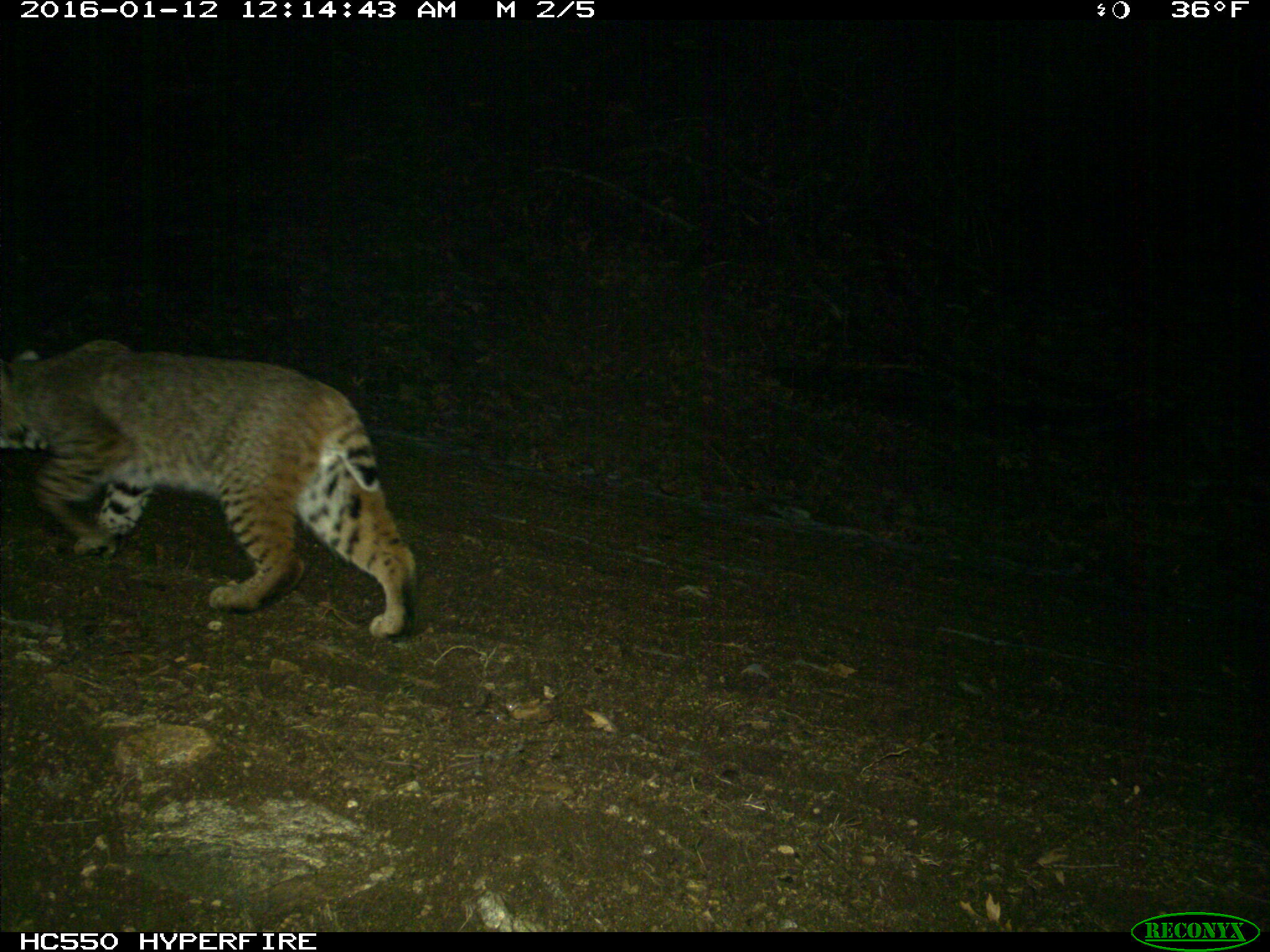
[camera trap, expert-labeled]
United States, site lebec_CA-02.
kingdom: Animalia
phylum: Chordata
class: Mammalia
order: Carnivora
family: Felidae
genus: Lynx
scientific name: Lynx rufus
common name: bobcat